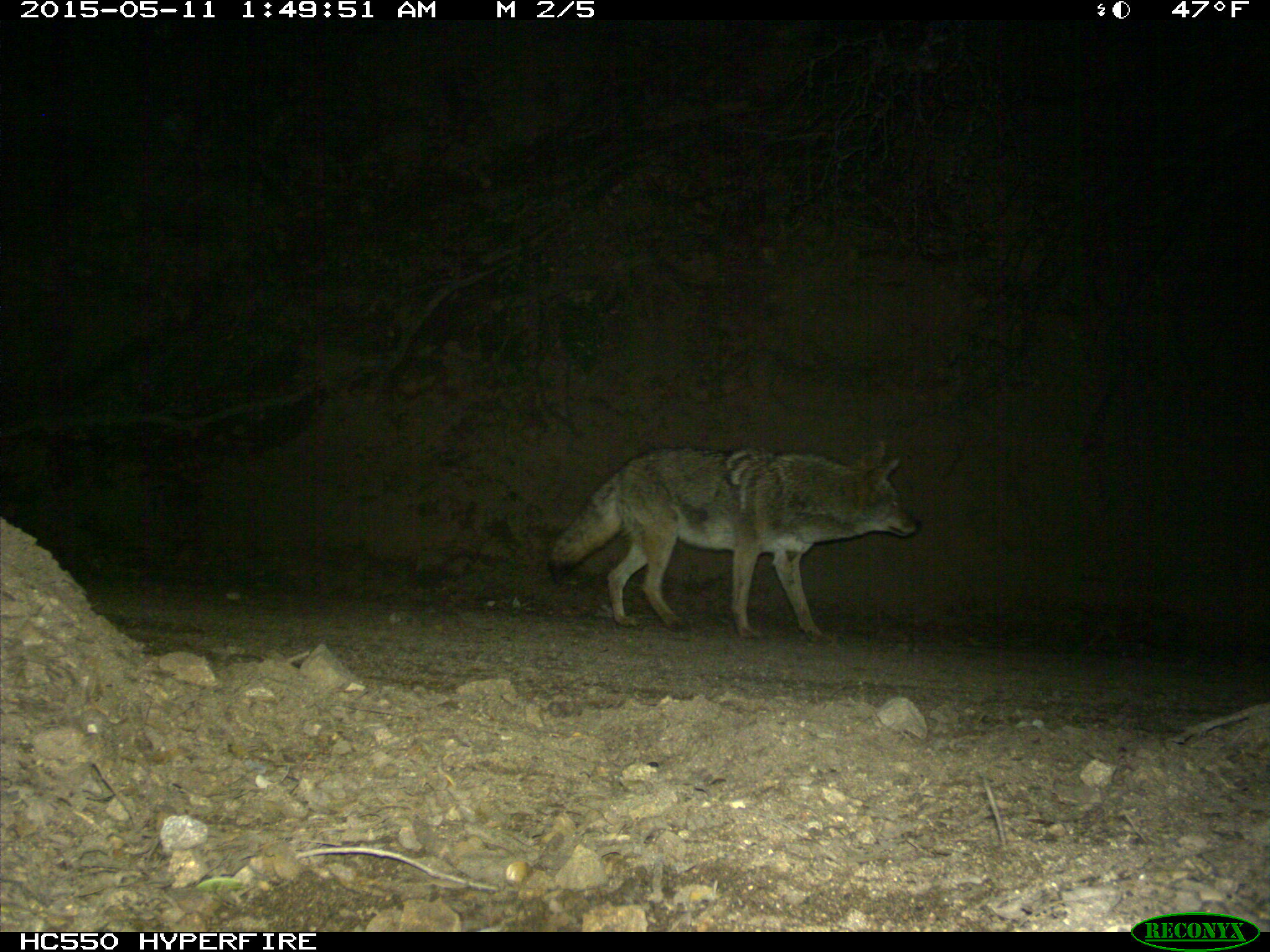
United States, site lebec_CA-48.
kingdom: Animalia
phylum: Chordata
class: Mammalia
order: Carnivora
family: Canidae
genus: Canis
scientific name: Canis latrans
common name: coyote